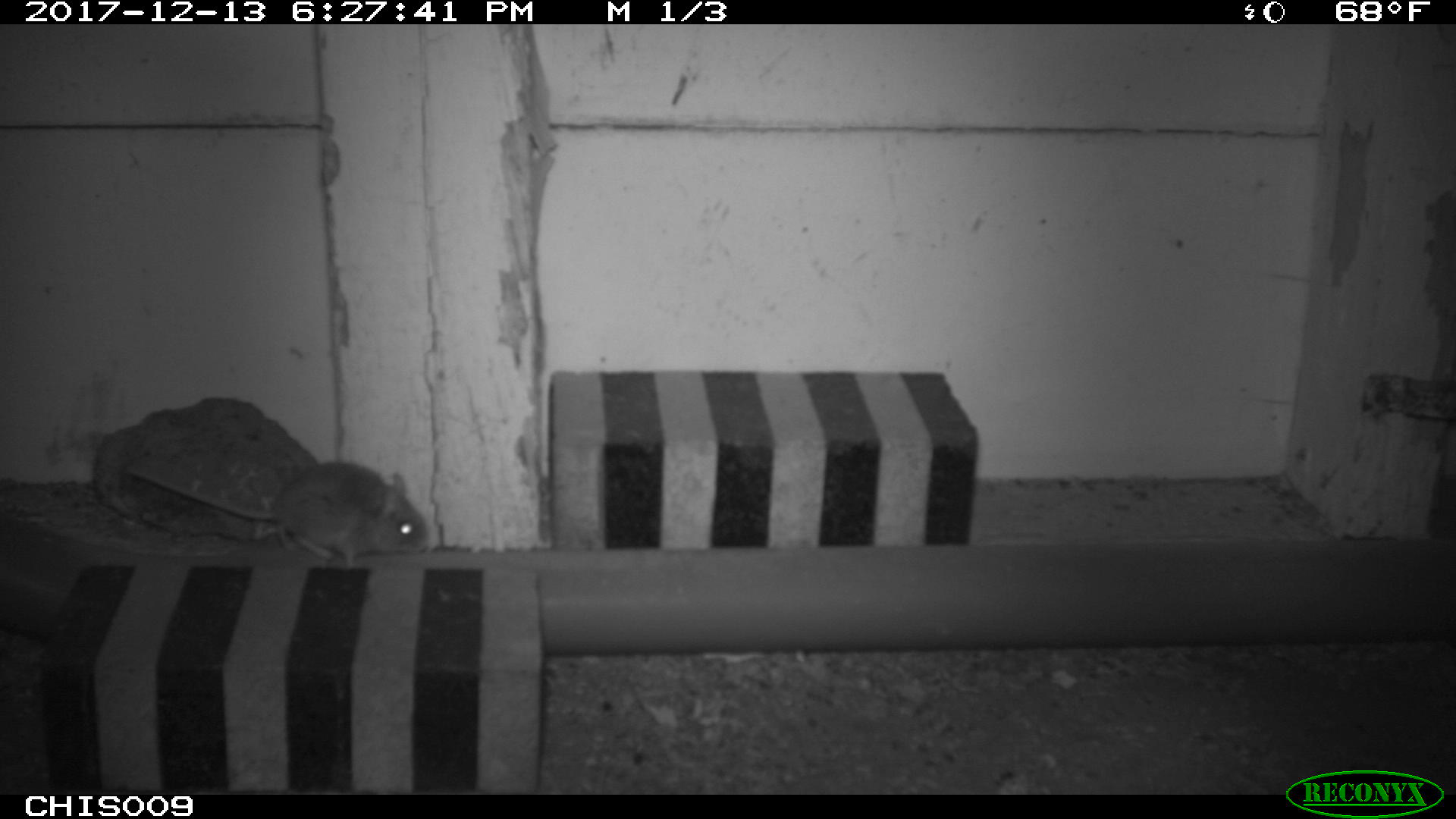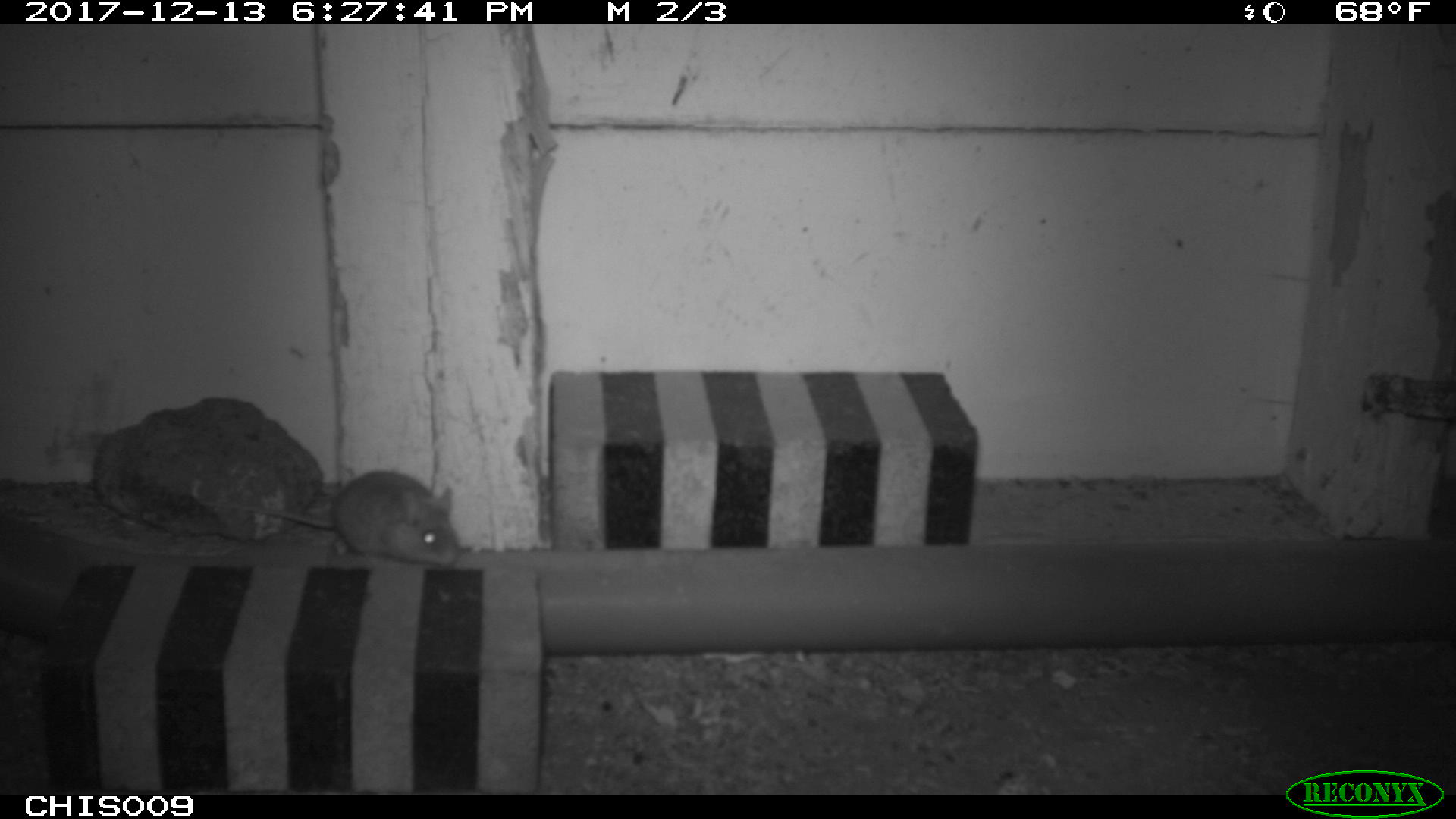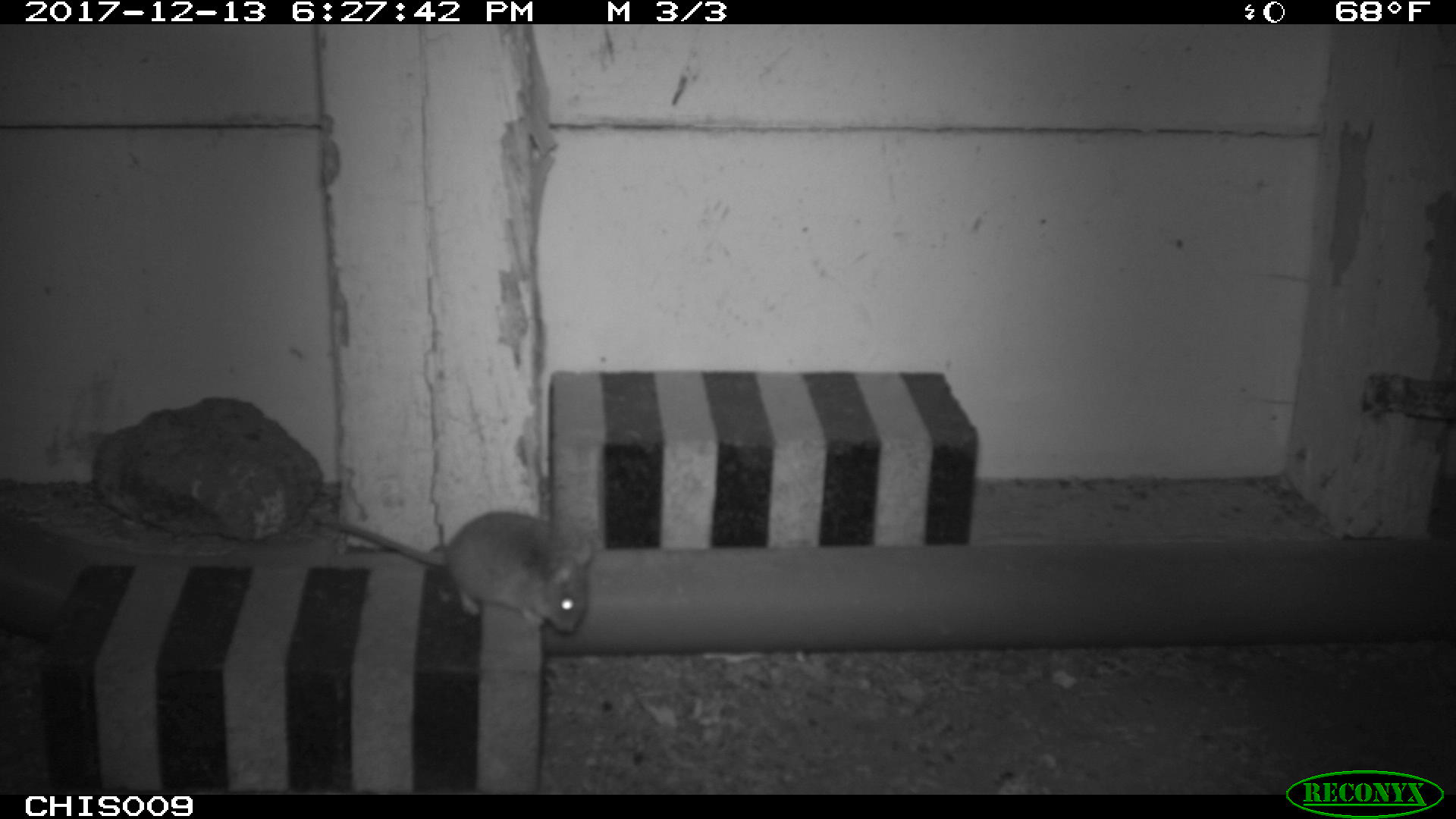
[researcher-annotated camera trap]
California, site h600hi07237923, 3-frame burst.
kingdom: Animalia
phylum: Chordata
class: Mammalia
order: Rodentia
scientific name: Rodentia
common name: rodent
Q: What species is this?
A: Rodent (Rodentia).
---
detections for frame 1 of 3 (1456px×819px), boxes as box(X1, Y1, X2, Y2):
rodent: box(274, 460, 430, 569)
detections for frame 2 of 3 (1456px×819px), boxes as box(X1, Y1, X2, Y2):
rodent: box(196, 470, 459, 570)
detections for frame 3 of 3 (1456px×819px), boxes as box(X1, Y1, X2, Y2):
rodent: box(313, 513, 593, 634)